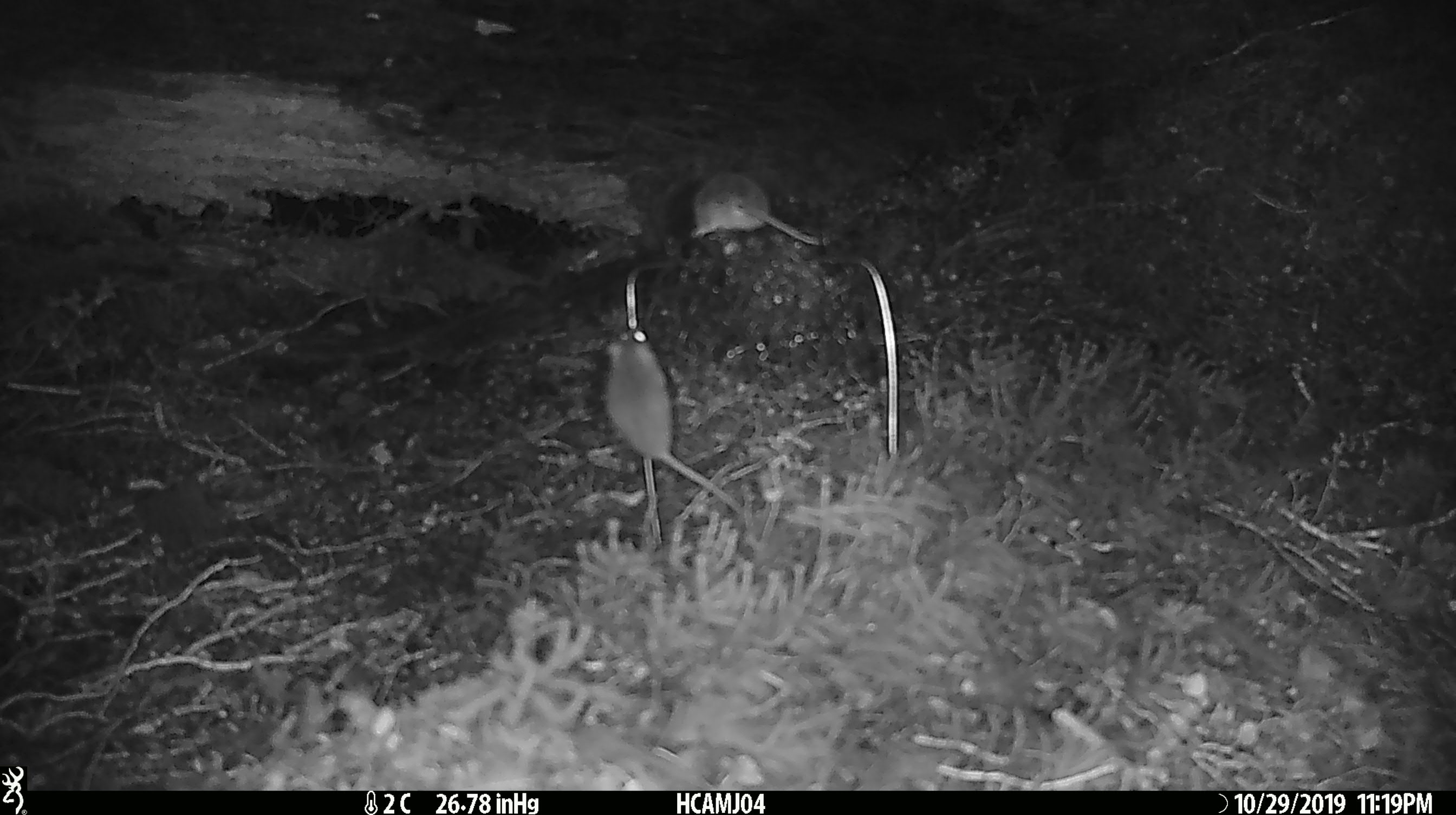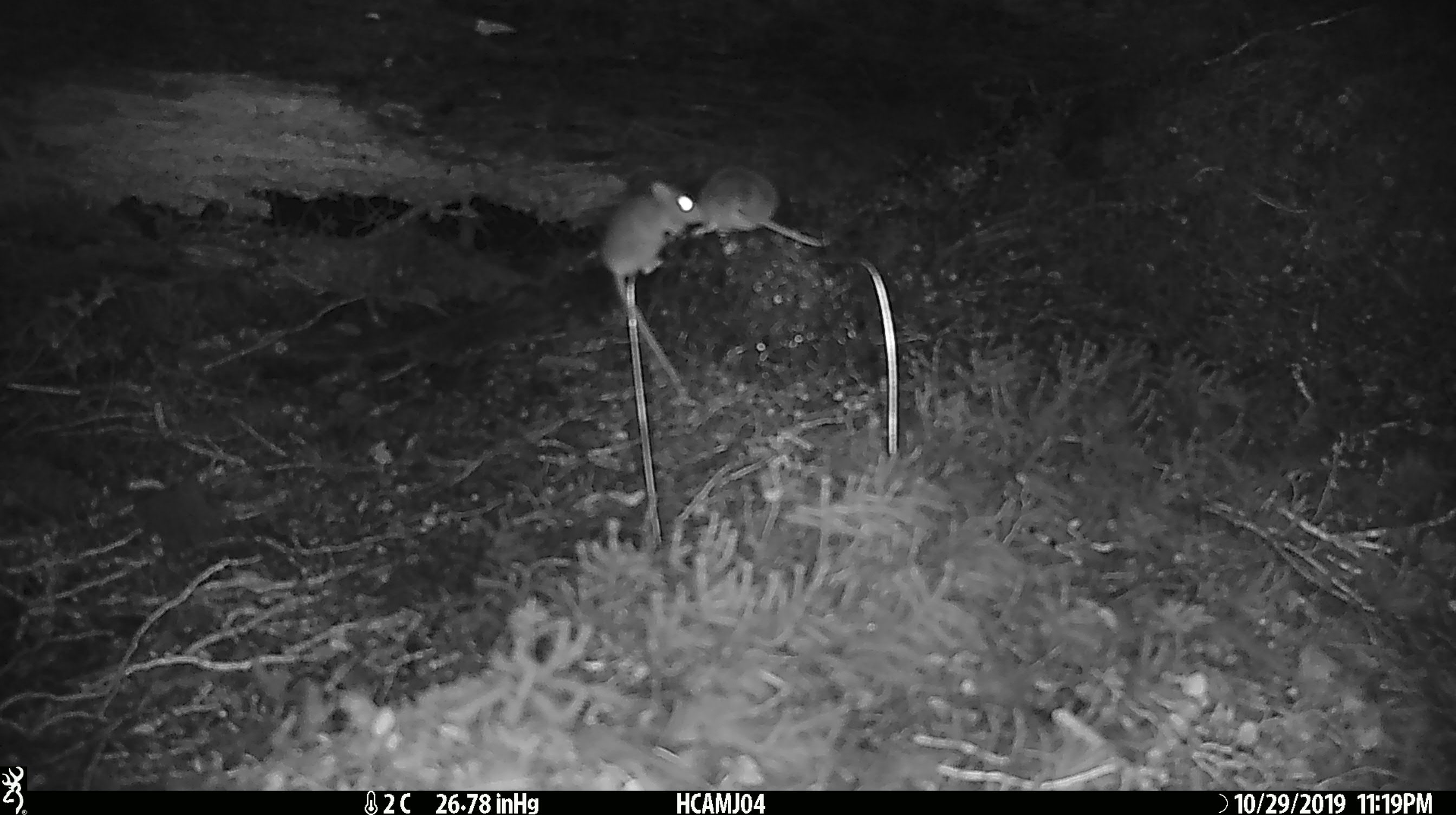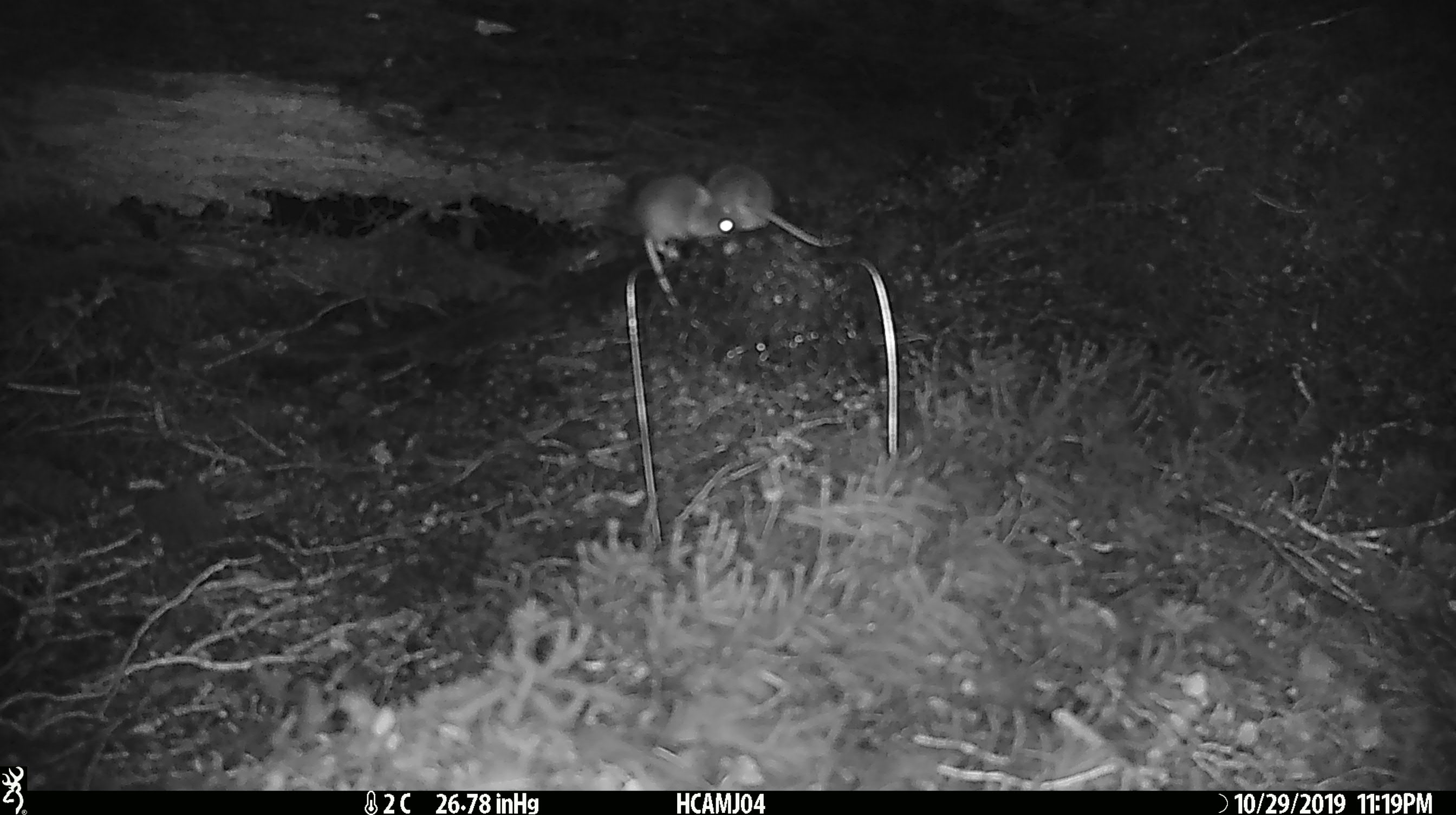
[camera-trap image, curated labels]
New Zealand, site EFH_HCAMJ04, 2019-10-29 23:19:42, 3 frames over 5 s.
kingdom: Animalia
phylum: Chordata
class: Mammalia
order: Rodentia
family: Muridae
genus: Mus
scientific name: Mus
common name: mouse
Mouse (Mus).